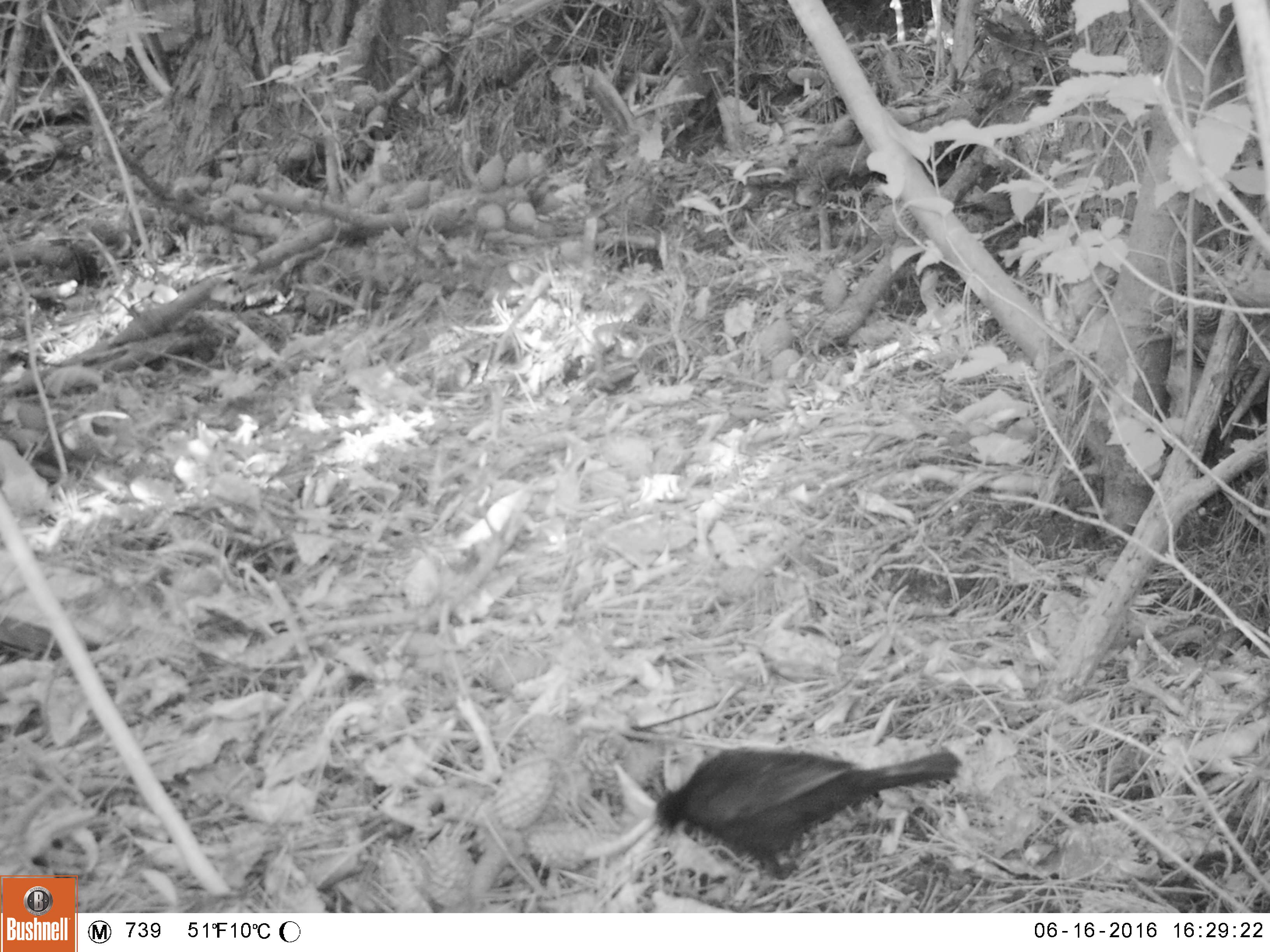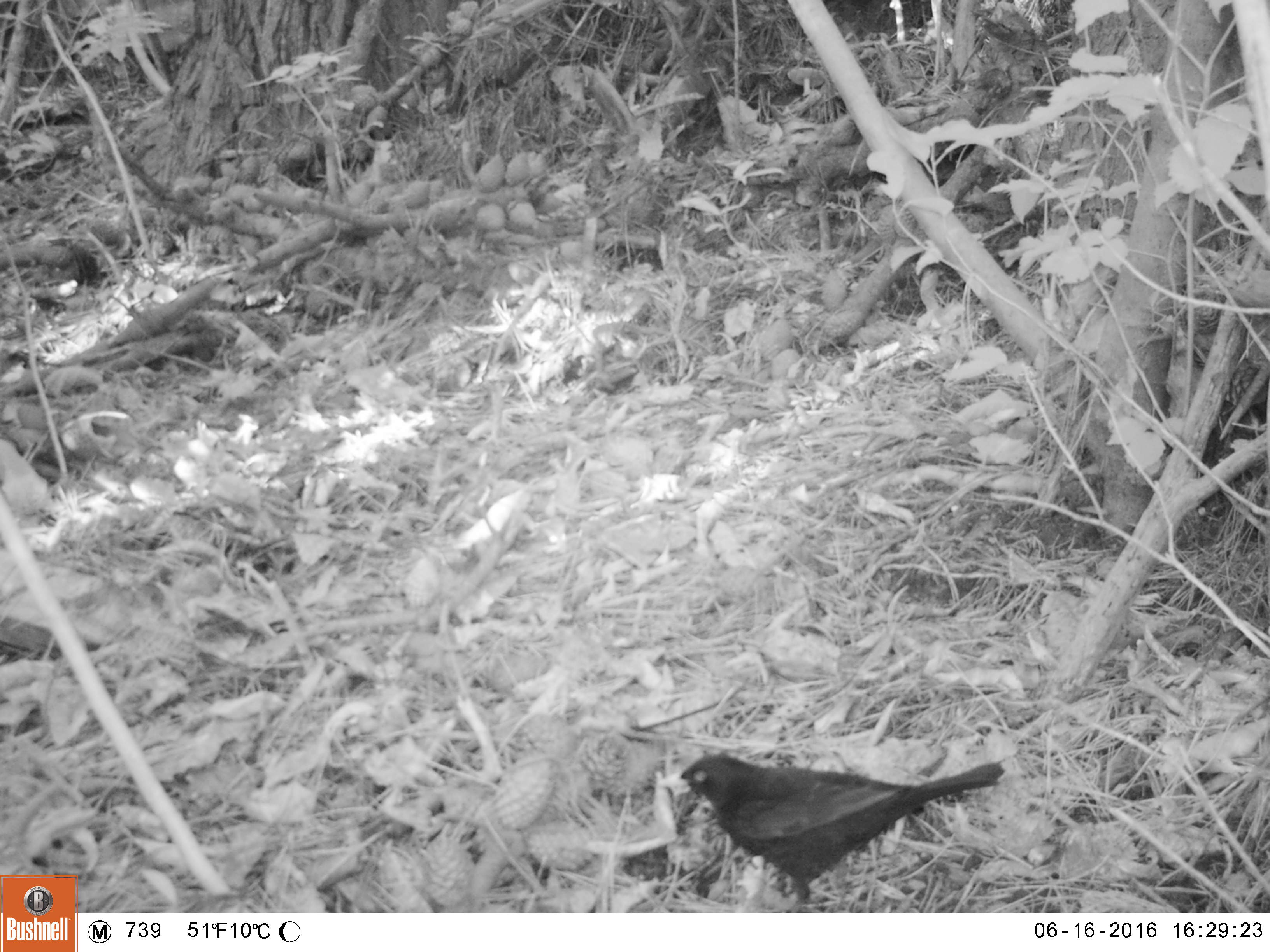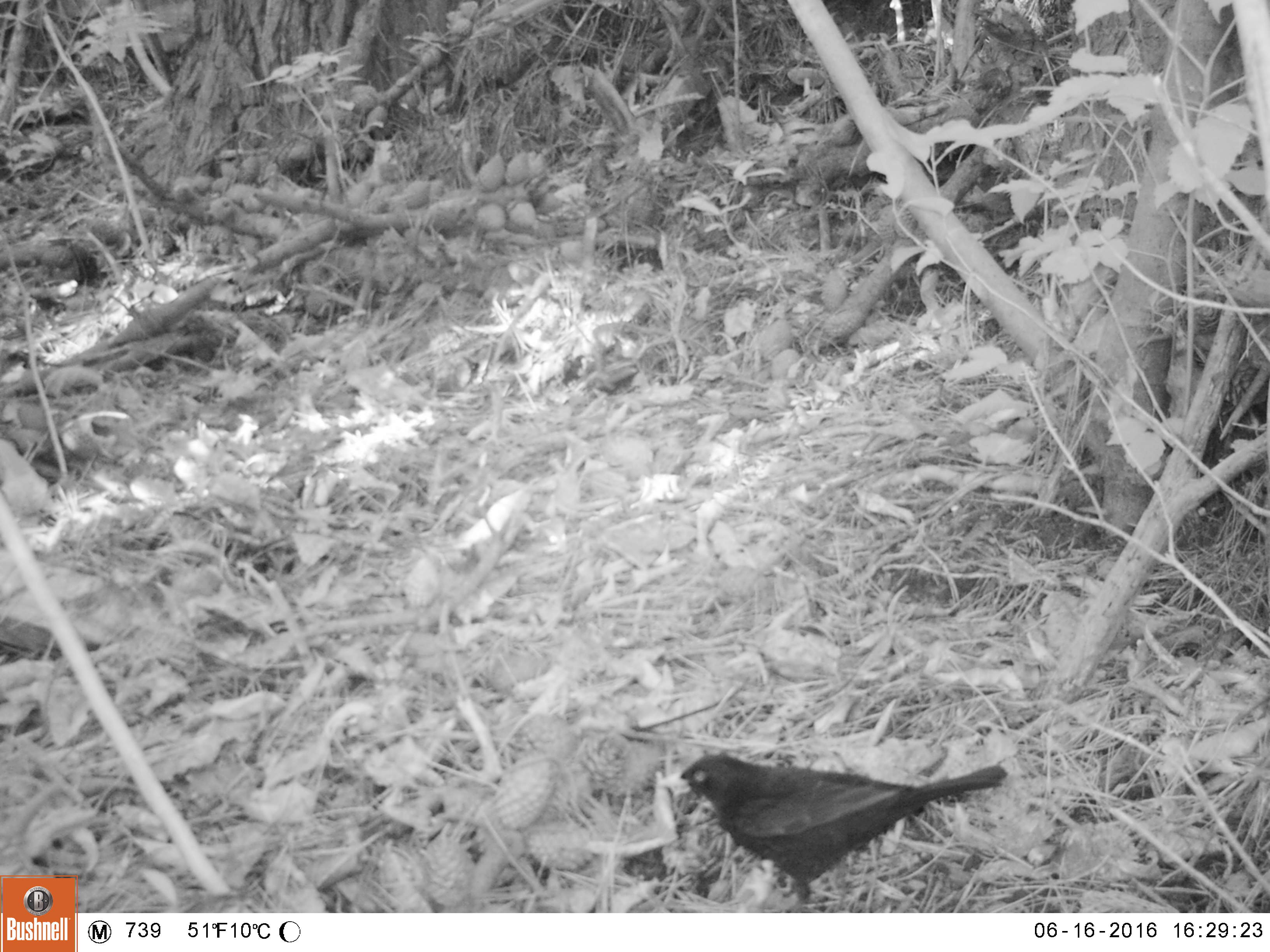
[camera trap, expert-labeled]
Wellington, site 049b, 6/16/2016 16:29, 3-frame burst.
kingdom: Animalia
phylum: Chordata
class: Aves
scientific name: Aves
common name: bird